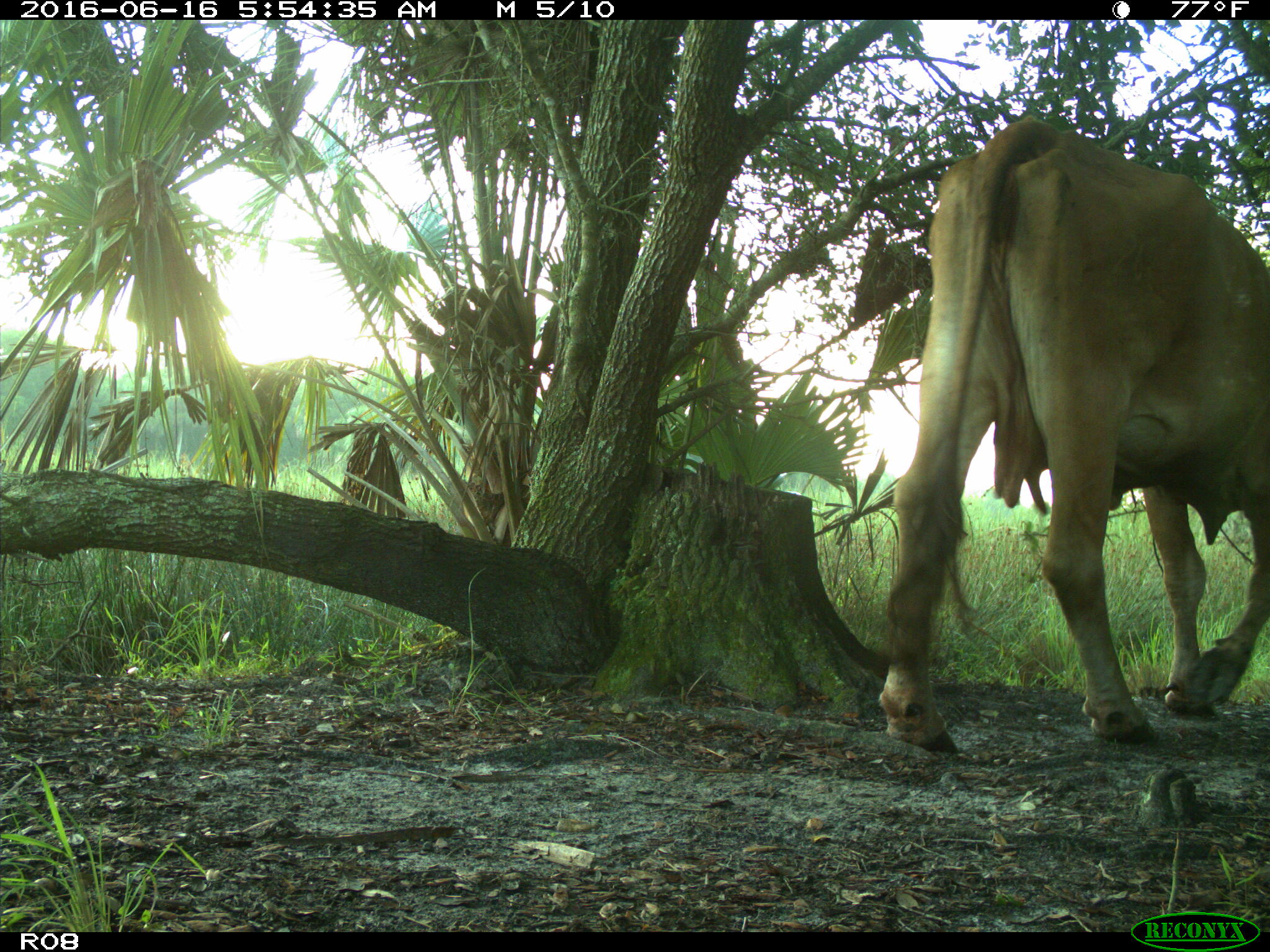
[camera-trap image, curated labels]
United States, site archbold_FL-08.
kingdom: Animalia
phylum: Chordata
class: Mammalia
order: Artiodactyla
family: Bovidae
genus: Bos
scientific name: Bos taurus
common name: domestic cow